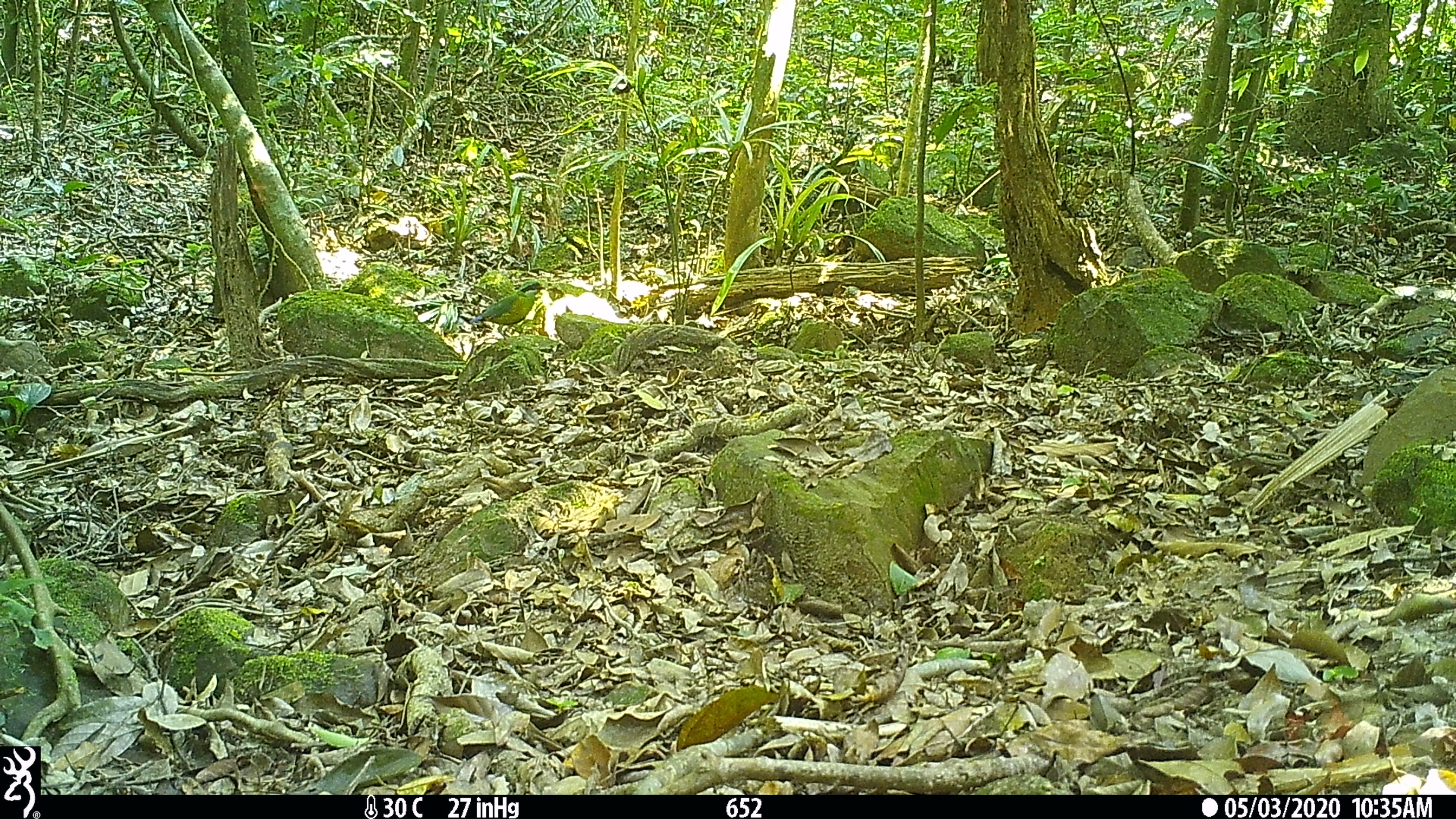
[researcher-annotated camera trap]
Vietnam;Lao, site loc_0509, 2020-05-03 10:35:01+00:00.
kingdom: Animalia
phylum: Chordata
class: Aves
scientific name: Aves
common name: bird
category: unidentified bird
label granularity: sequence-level